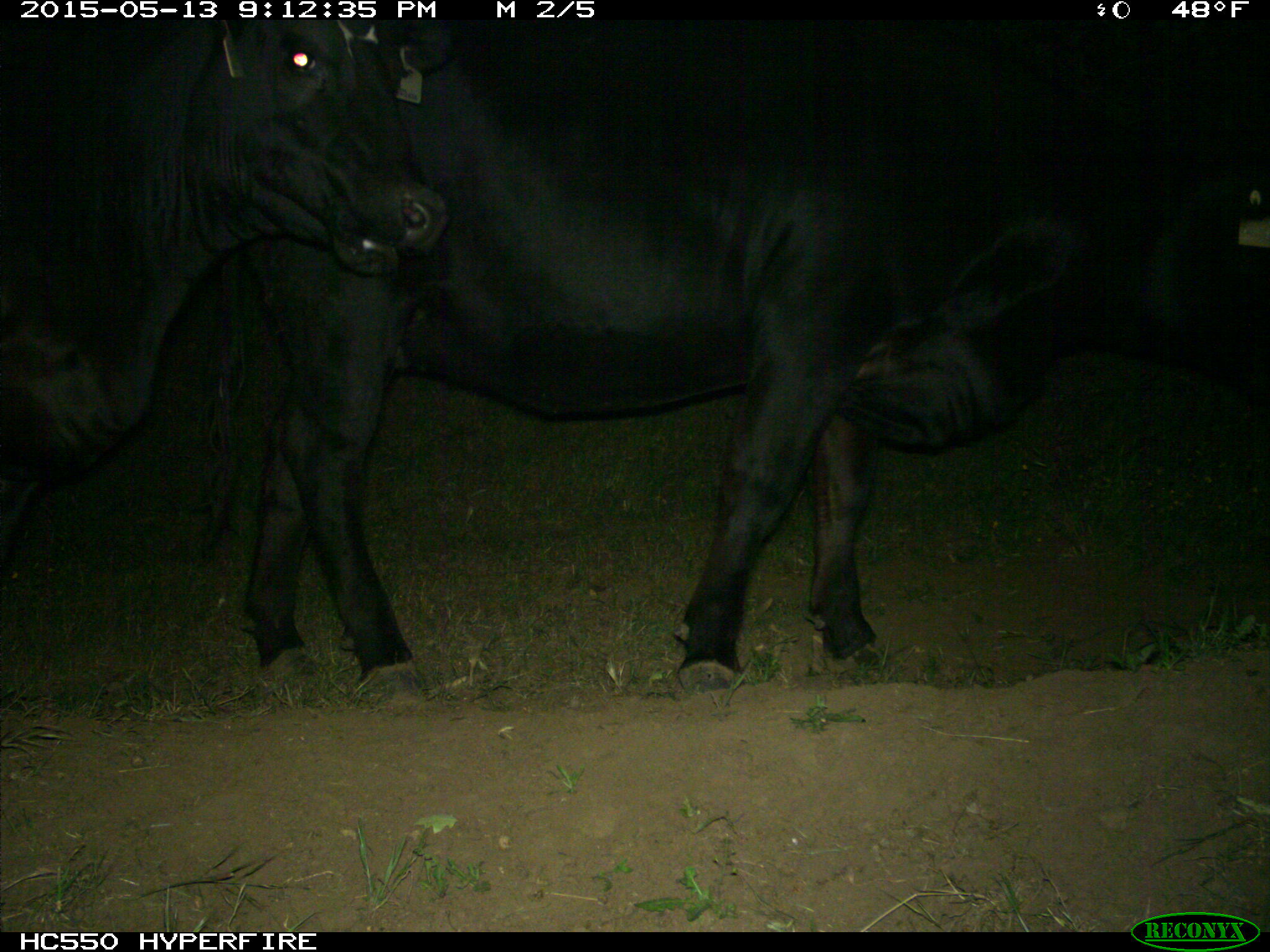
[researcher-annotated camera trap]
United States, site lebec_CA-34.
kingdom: Animalia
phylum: Chordata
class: Mammalia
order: Artiodactyla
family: Bovidae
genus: Bos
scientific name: Bos taurus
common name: domestic cow